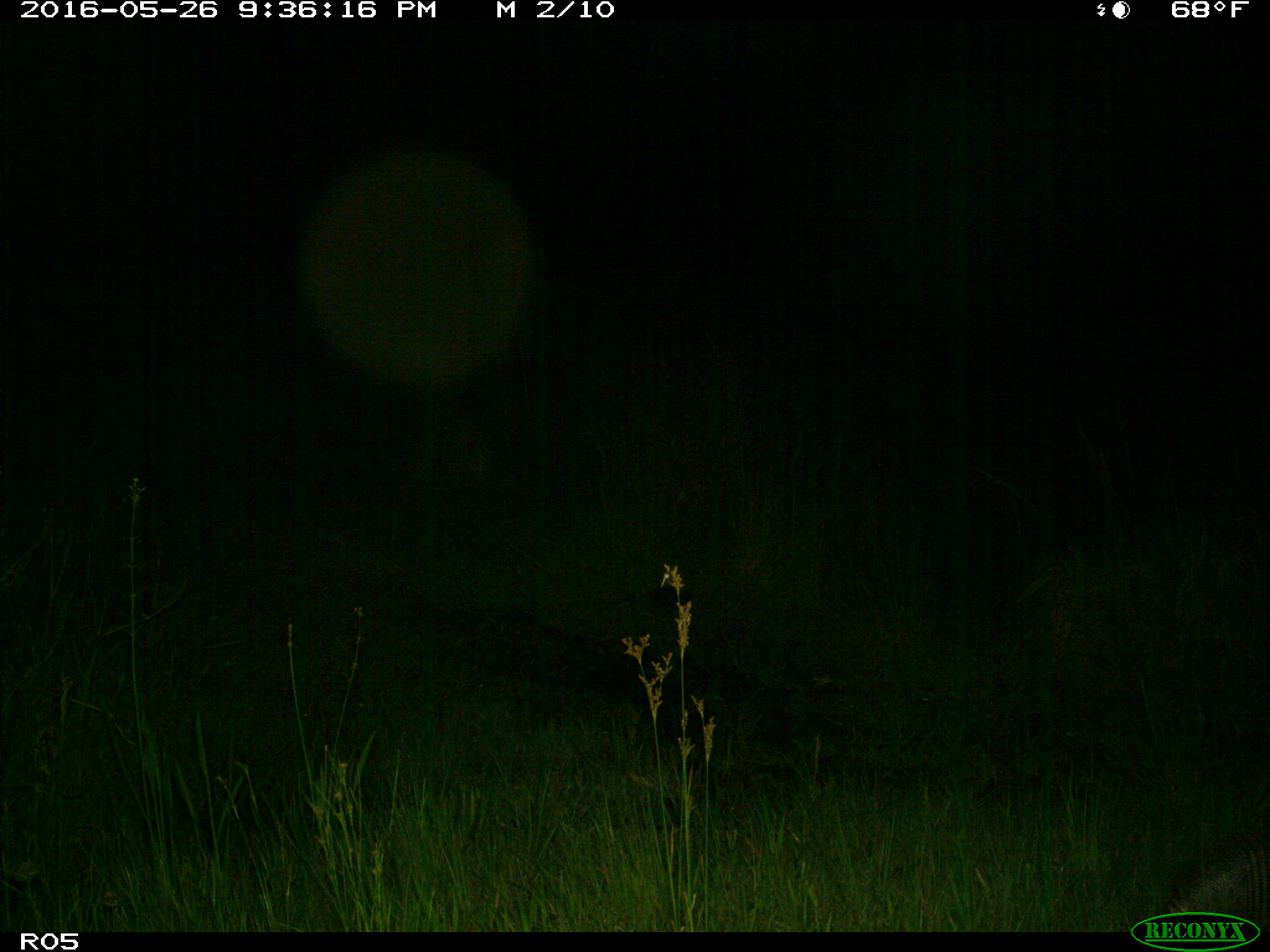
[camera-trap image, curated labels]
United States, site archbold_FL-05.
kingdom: Animalia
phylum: Chordata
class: Mammalia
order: Cingulata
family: Dasypodidae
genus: Dasypus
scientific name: Dasypus novemcinctus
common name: nine-banded armadillo